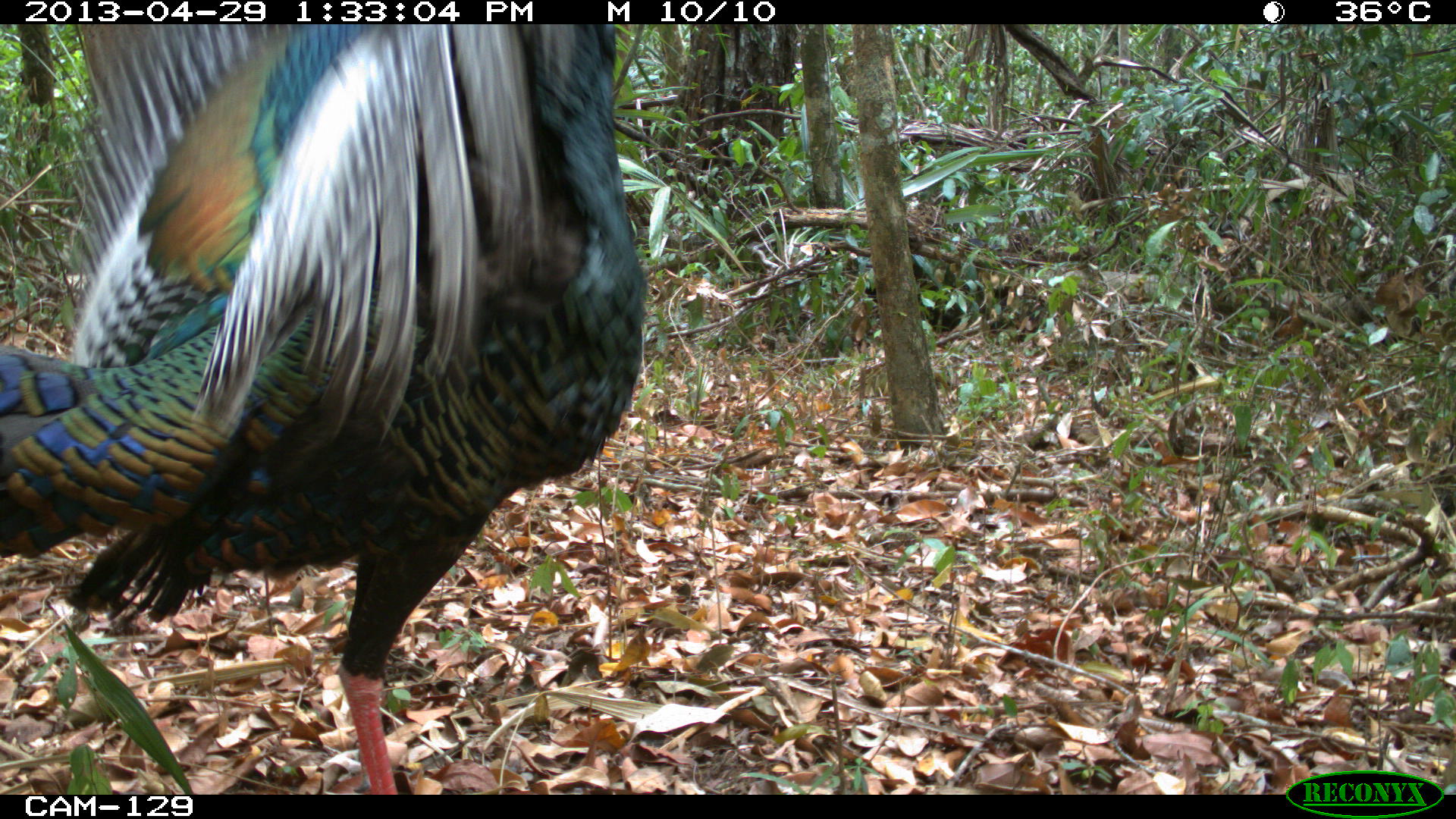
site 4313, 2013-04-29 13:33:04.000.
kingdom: Animalia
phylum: Chordata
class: Aves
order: Galliformes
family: Phasianidae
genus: Meleagris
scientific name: Meleagris ocellata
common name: ocellated turkey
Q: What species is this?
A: Meleagris ocellata (ocellated turkey).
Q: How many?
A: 1.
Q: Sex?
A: Male.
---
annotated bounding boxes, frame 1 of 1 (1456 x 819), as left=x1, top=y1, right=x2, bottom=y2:
meleagris ocellata: left=1, top=26, right=646, bottom=792